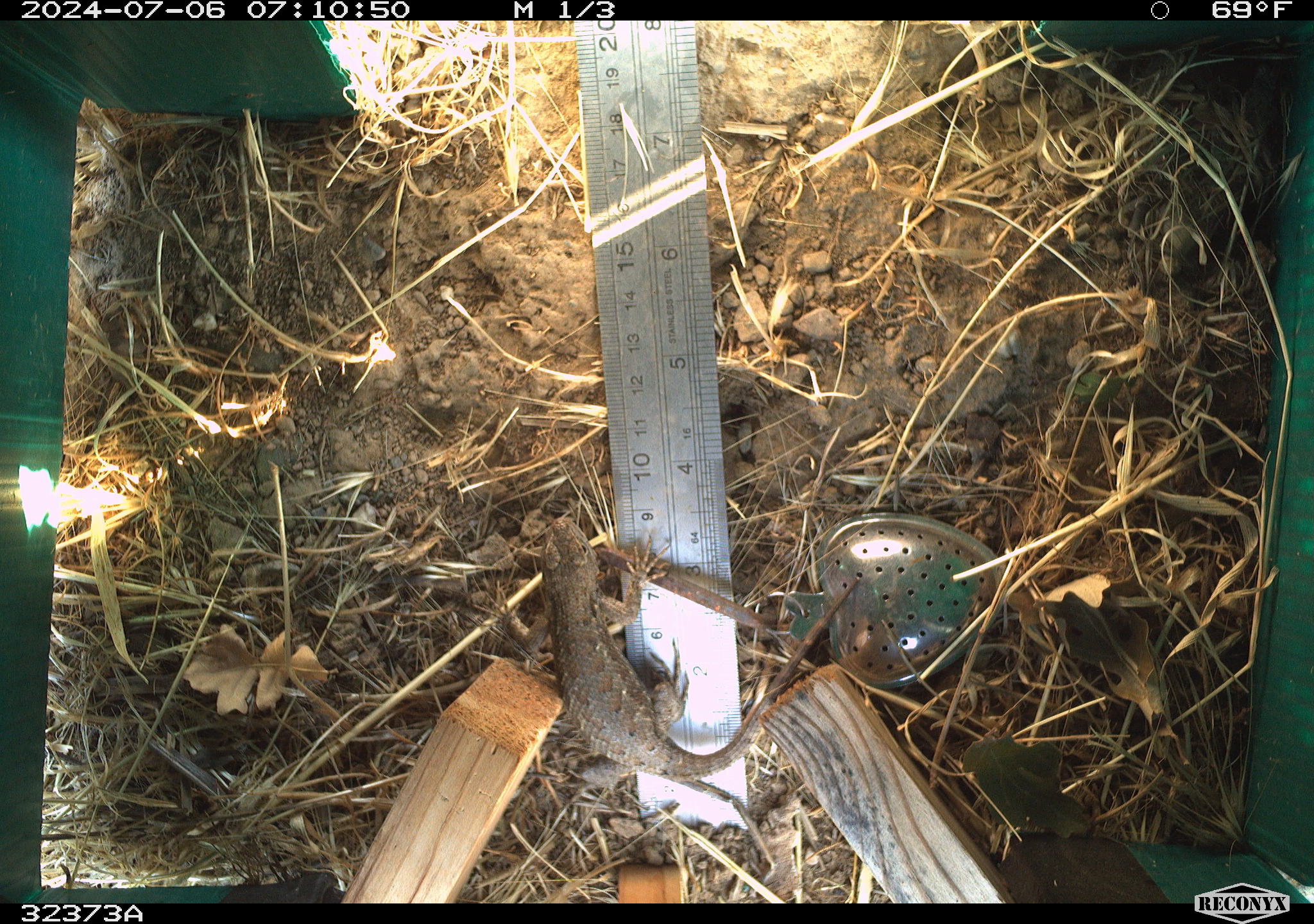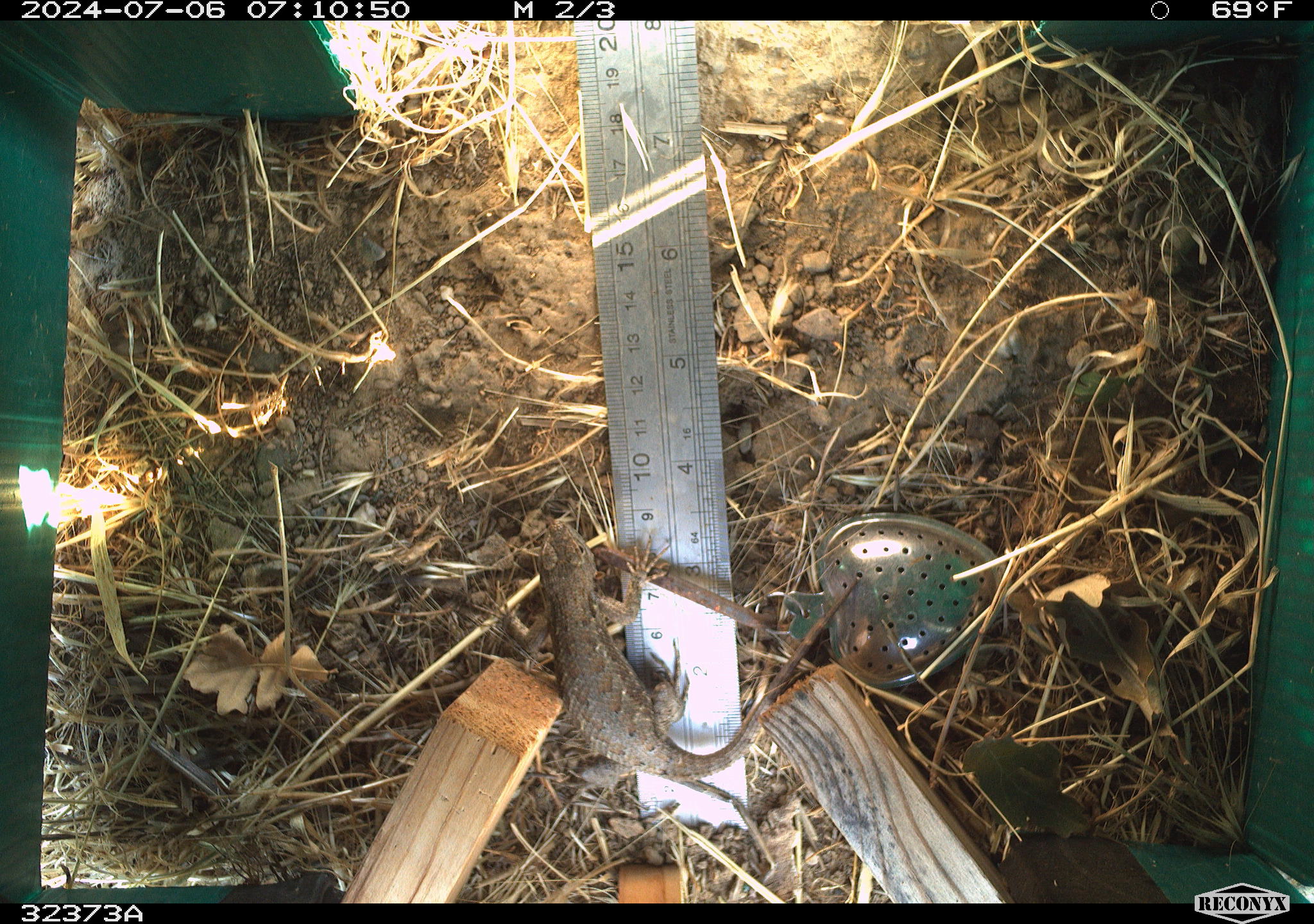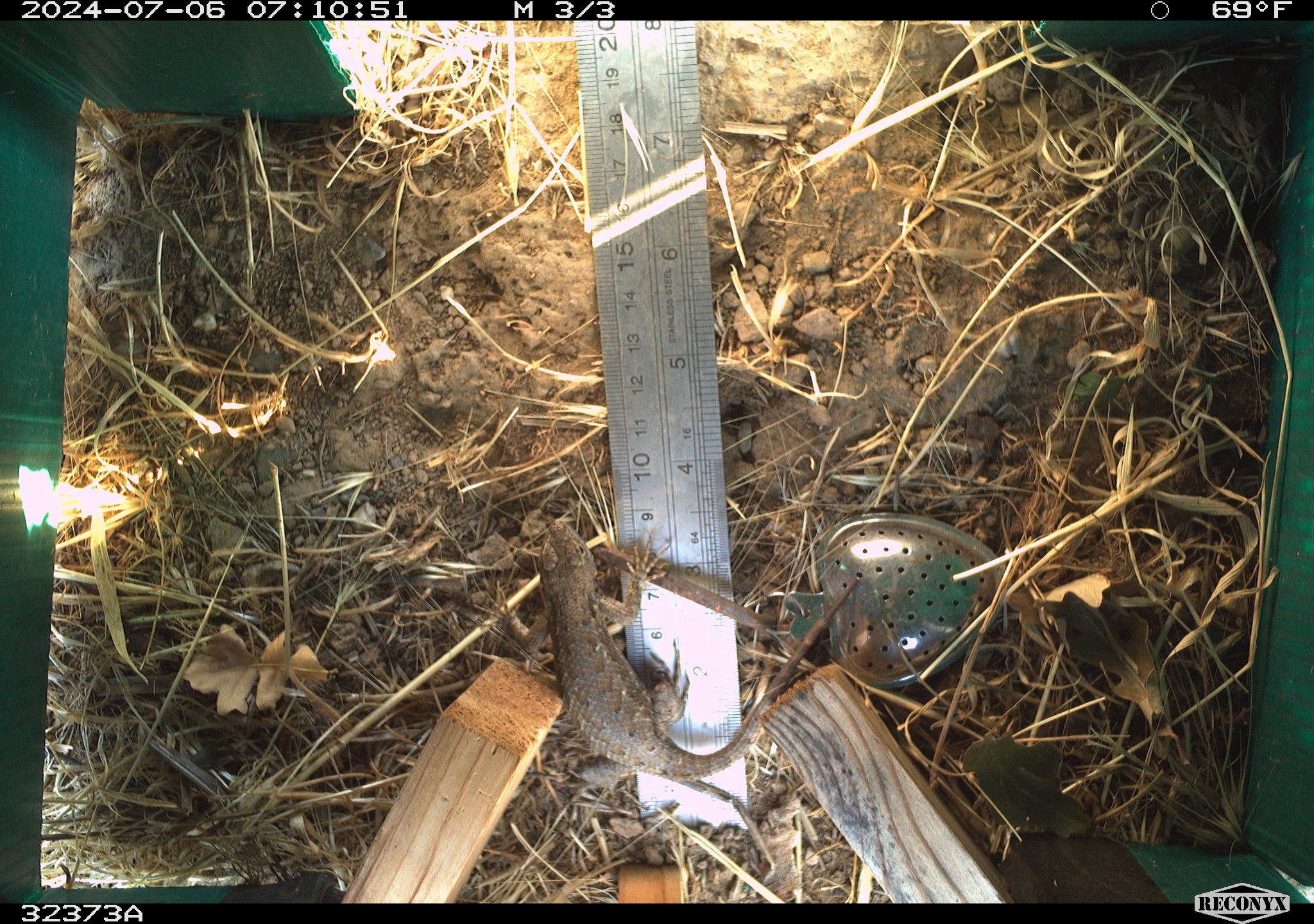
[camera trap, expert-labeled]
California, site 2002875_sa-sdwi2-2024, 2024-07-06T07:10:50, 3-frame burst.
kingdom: Animalia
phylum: Chordata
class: Reptilia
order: Squamata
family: Phrynosomatidae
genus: Sceloporus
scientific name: Sceloporus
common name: spiny lizards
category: sceloporus species